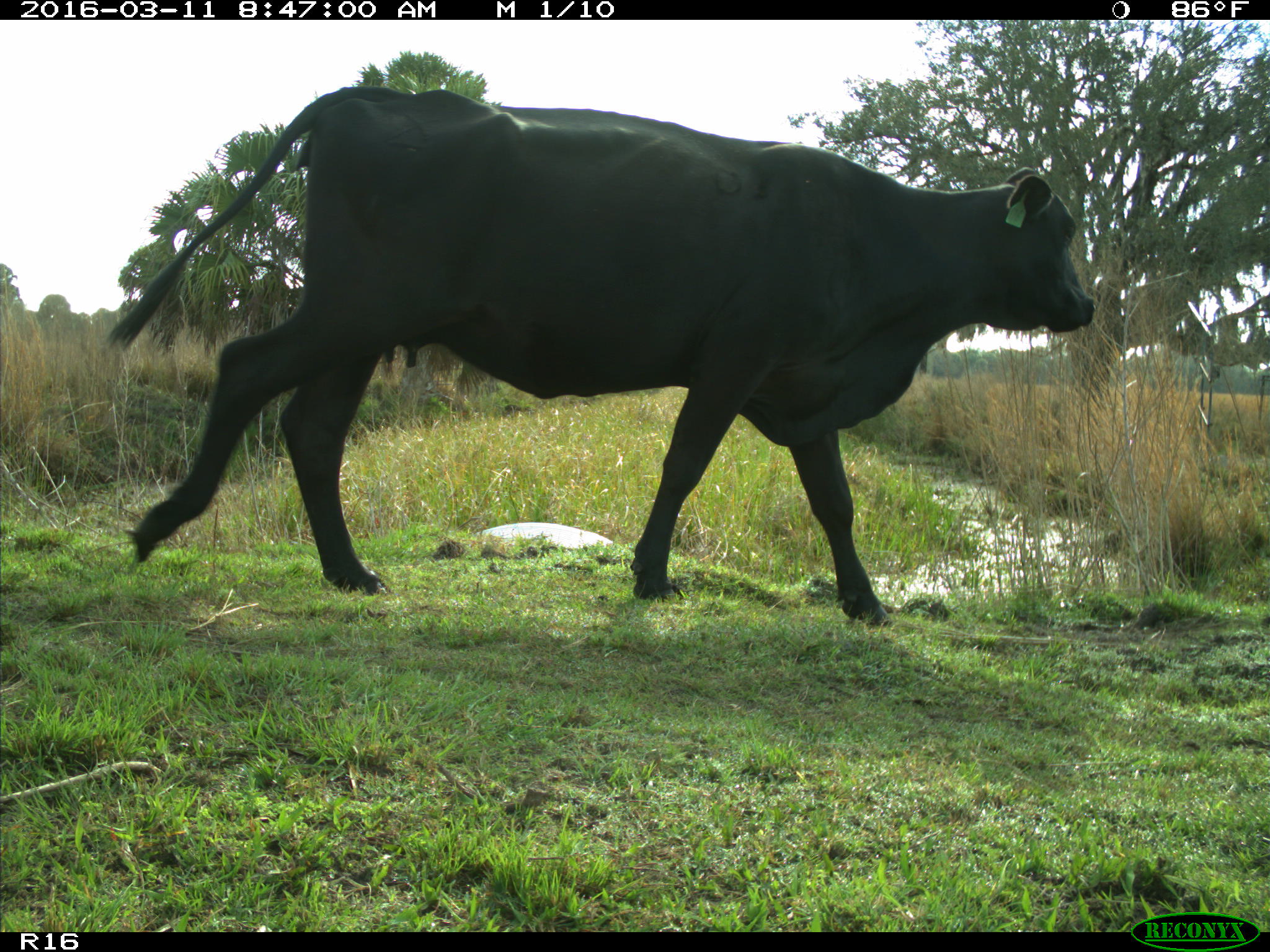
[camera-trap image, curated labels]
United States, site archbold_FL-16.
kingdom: Animalia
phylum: Chordata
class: Mammalia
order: Artiodactyla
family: Bovidae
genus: Bos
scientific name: Bos taurus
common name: domestic cow